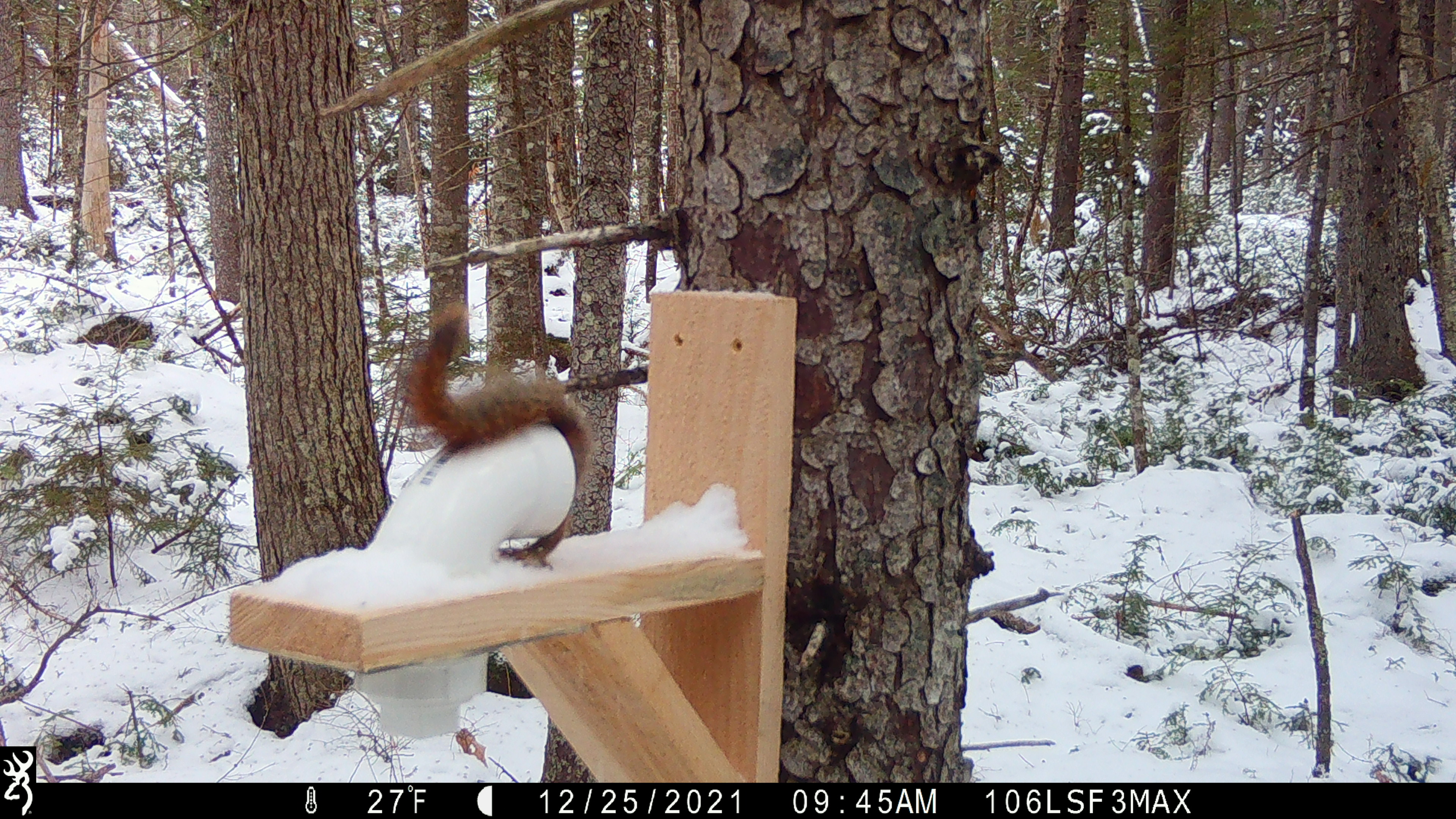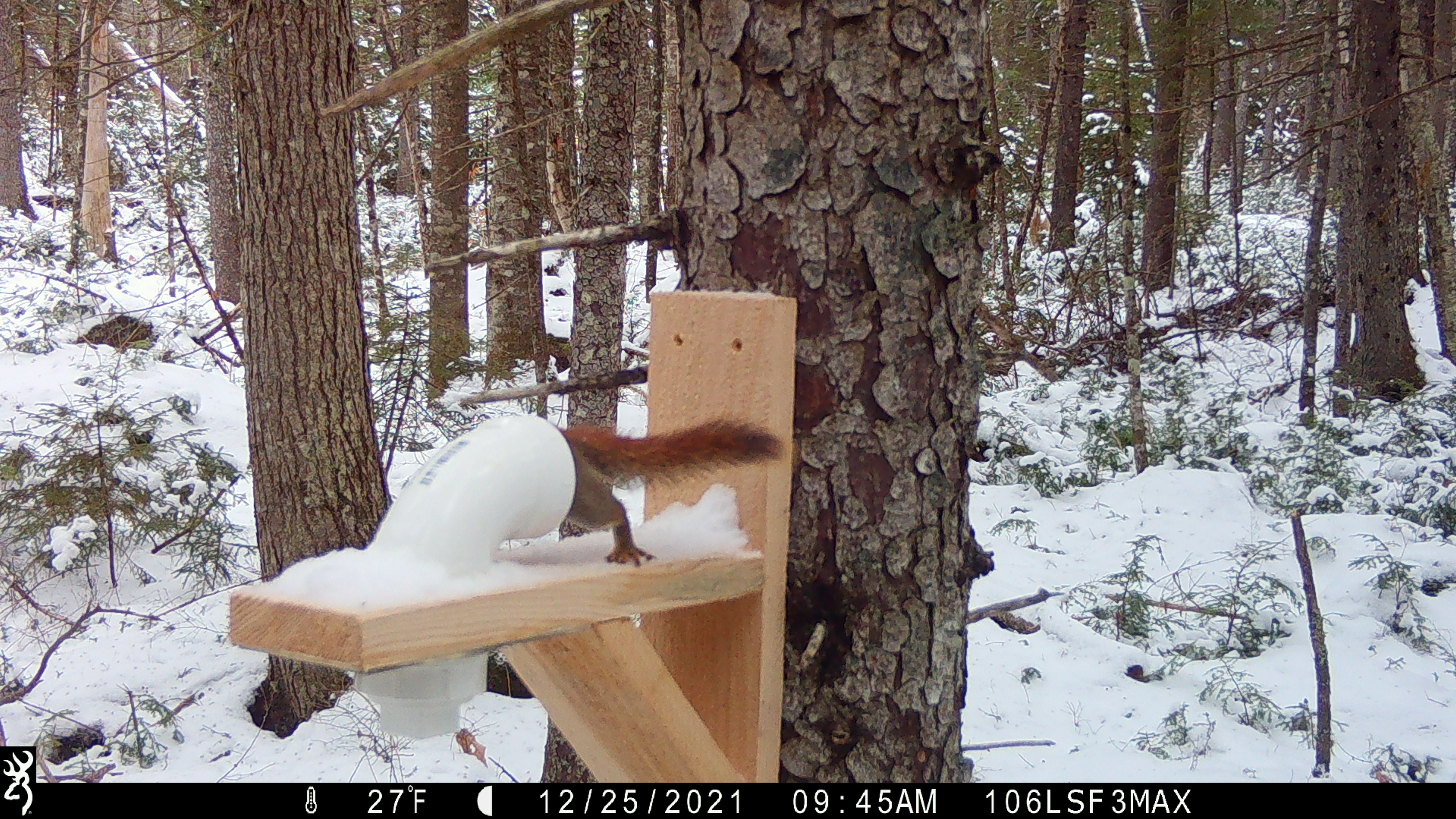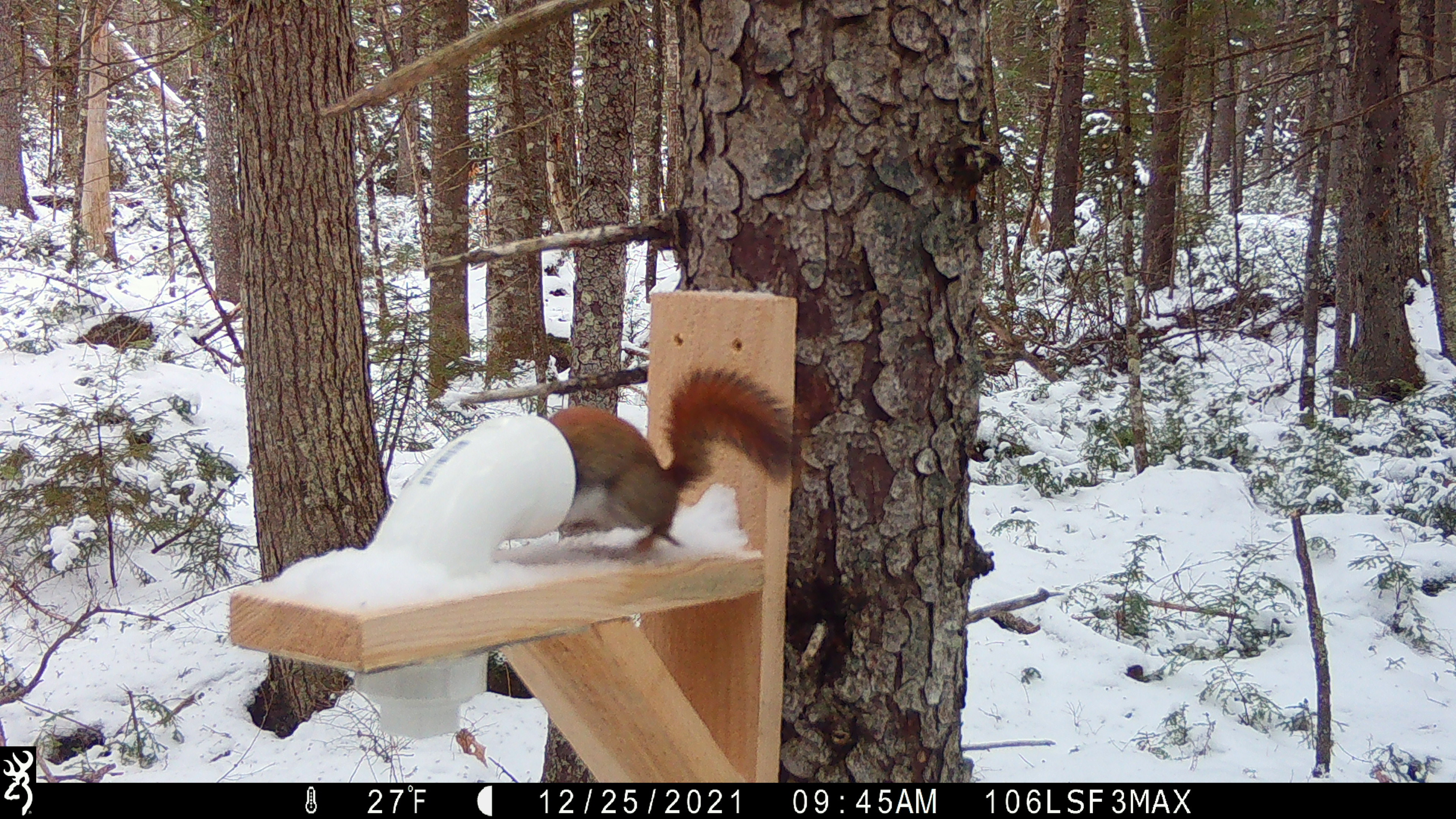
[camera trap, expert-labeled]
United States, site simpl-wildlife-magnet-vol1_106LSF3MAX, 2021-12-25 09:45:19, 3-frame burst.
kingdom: Animalia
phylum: Chordata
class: Mammalia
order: Rodentia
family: Sciuridae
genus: Tamiasciurus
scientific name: Tamiasciurus hudsonicus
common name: red squirrel